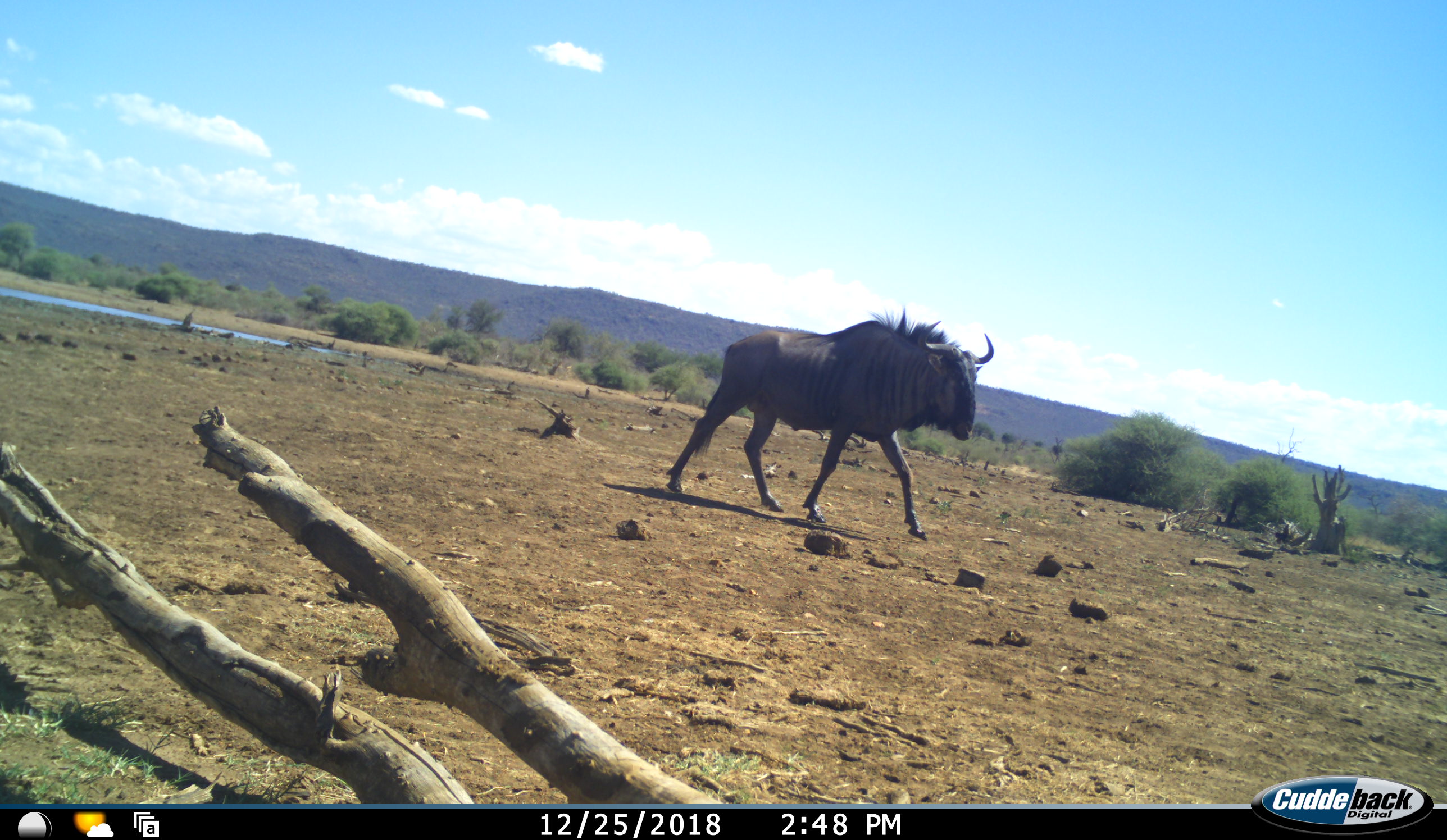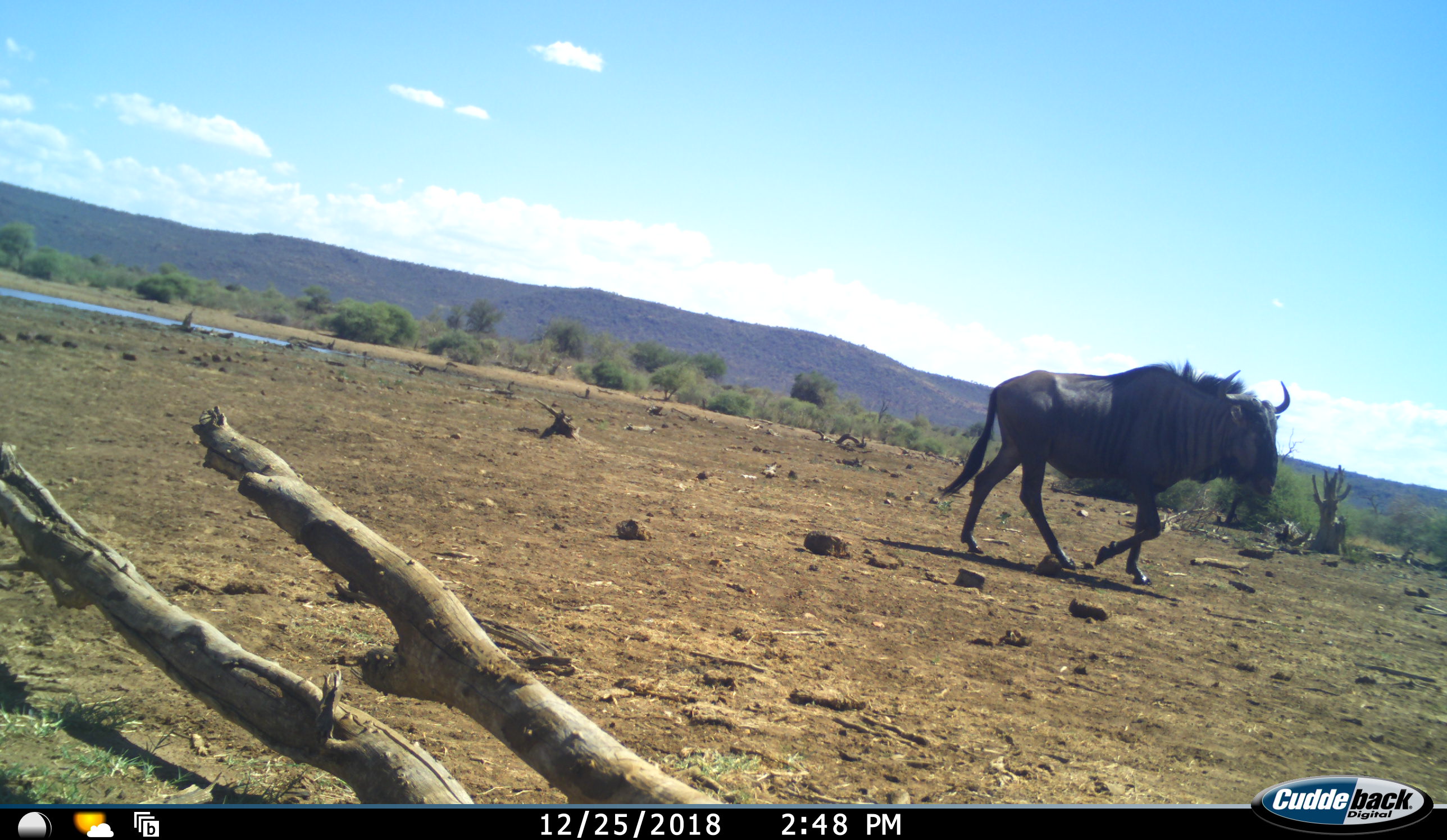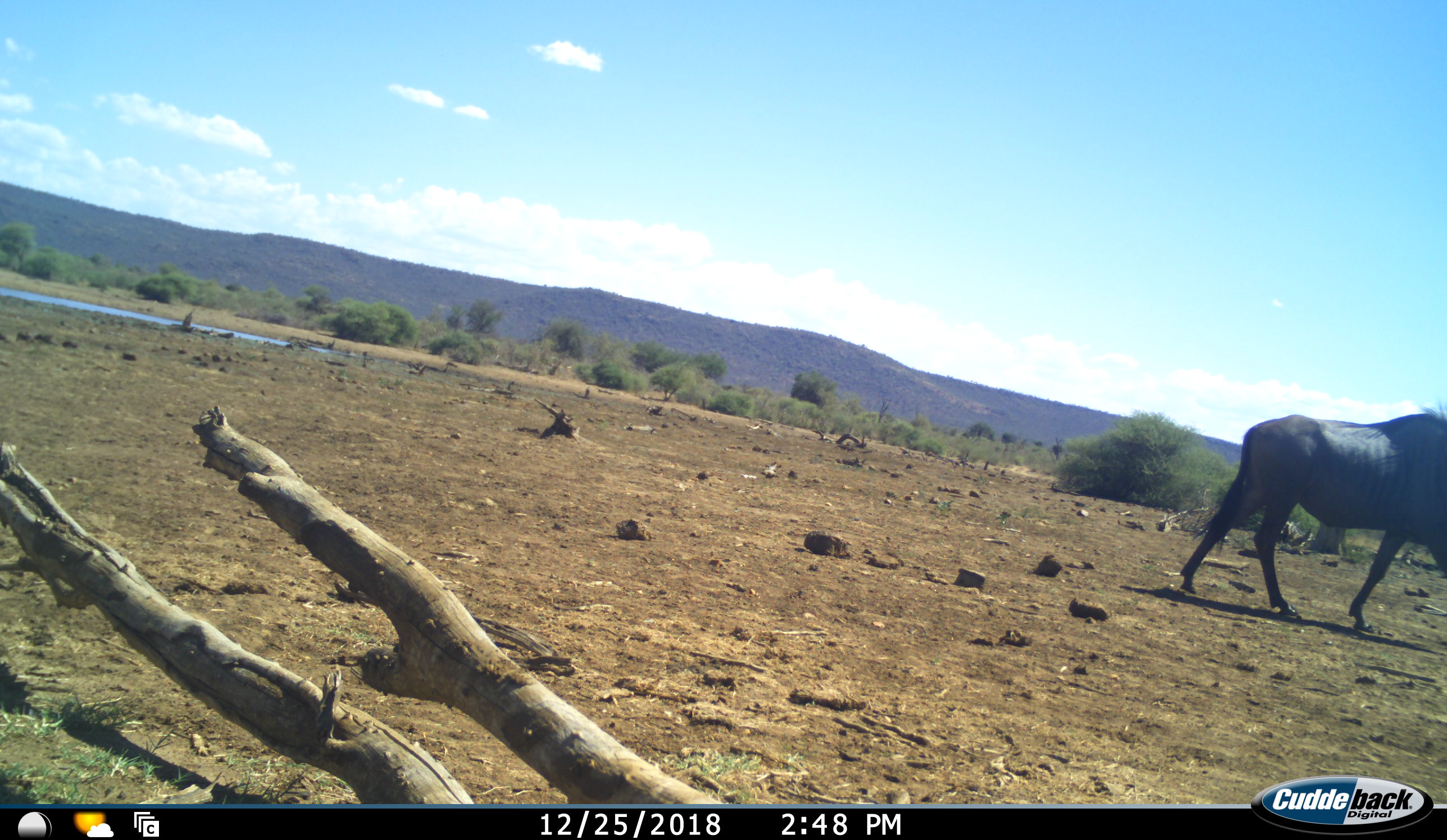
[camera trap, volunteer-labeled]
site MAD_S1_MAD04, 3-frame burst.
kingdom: Animalia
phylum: Chordata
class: Mammalia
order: Artiodactyla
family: Bovidae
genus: Connochaetes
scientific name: Connochaetes taurinus taurinus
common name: blue wildebeest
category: wildebeestblue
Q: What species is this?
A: Wildebeestblue (blue wildebeest) (Connochaetes taurinus taurinus).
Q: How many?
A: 1.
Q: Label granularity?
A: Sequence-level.